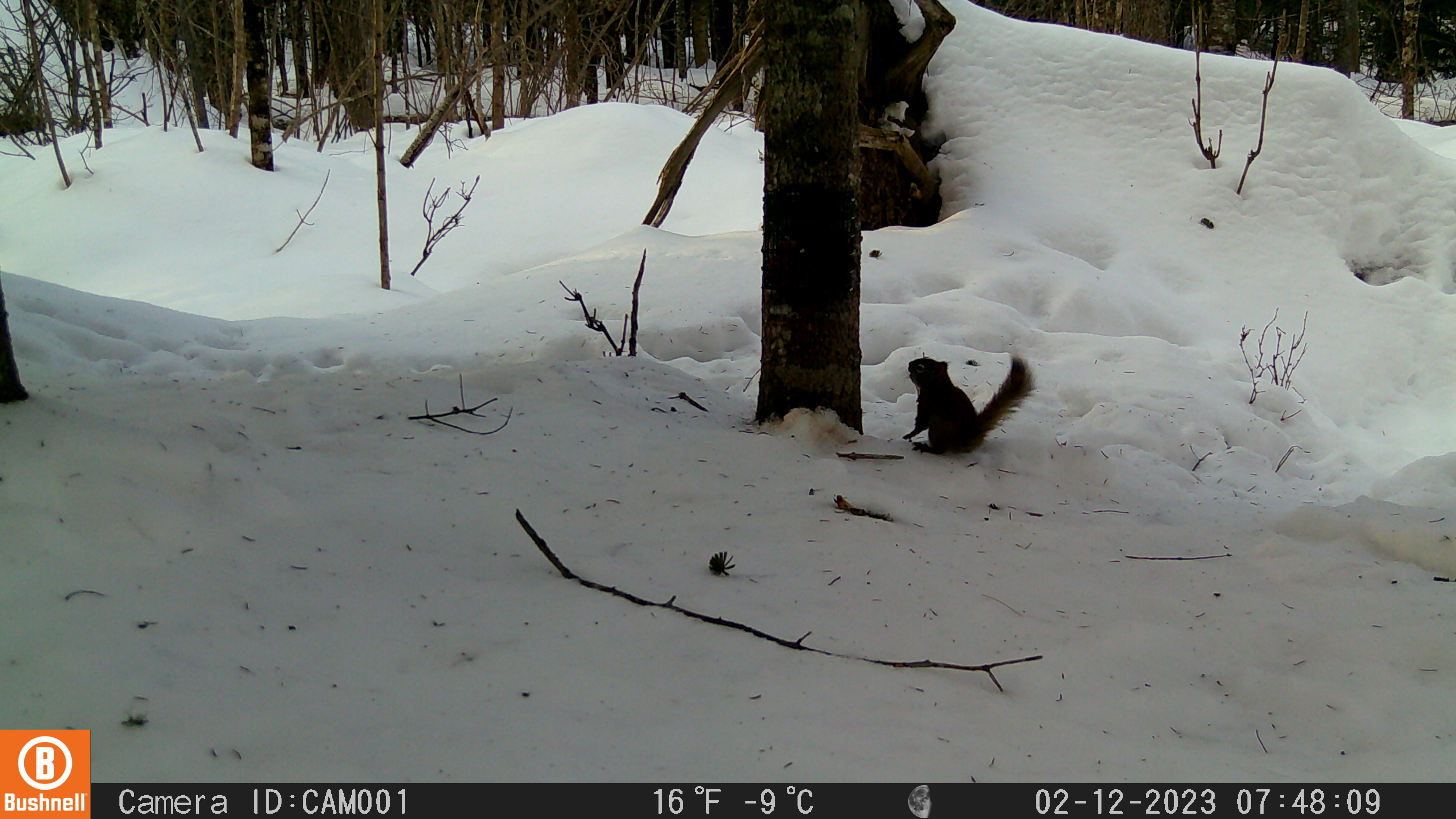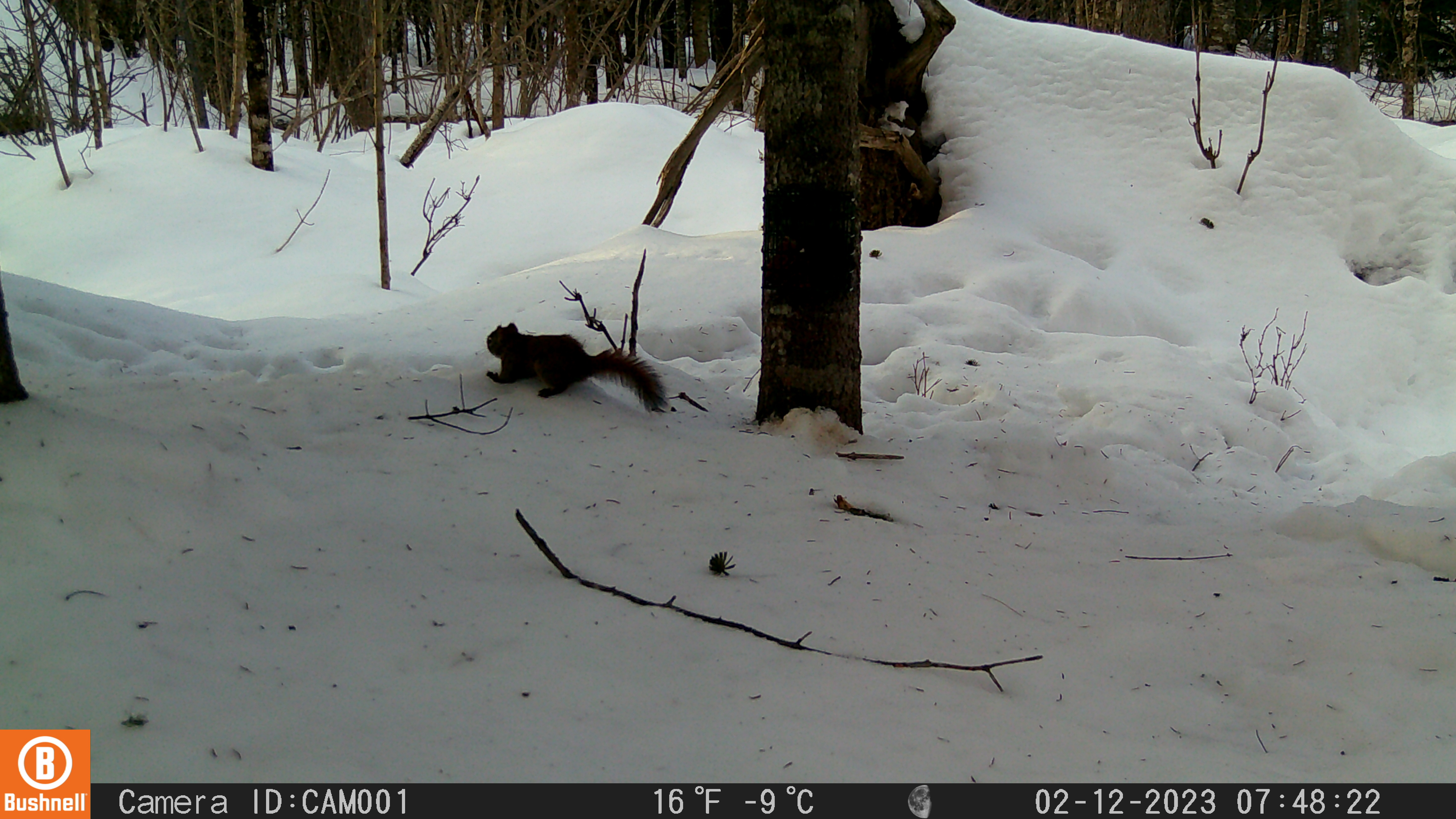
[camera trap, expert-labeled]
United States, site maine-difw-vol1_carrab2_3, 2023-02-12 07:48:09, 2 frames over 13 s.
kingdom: Animalia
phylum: Chordata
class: Mammalia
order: Rodentia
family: Sciuridae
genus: Tamiasciurus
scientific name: Tamiasciurus hudsonicus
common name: red squirrel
Red squirrel (Tamiasciurus hudsonicus).